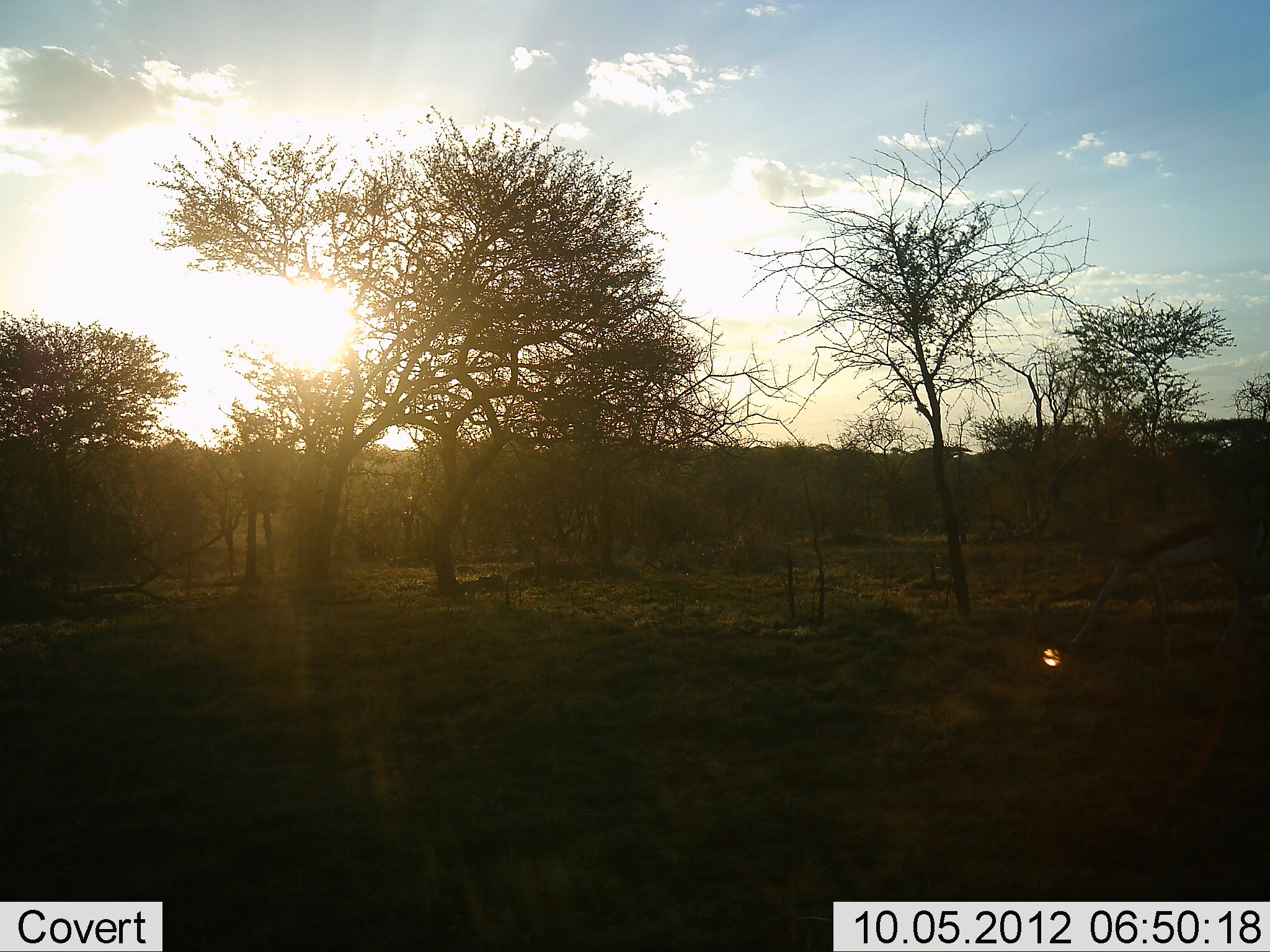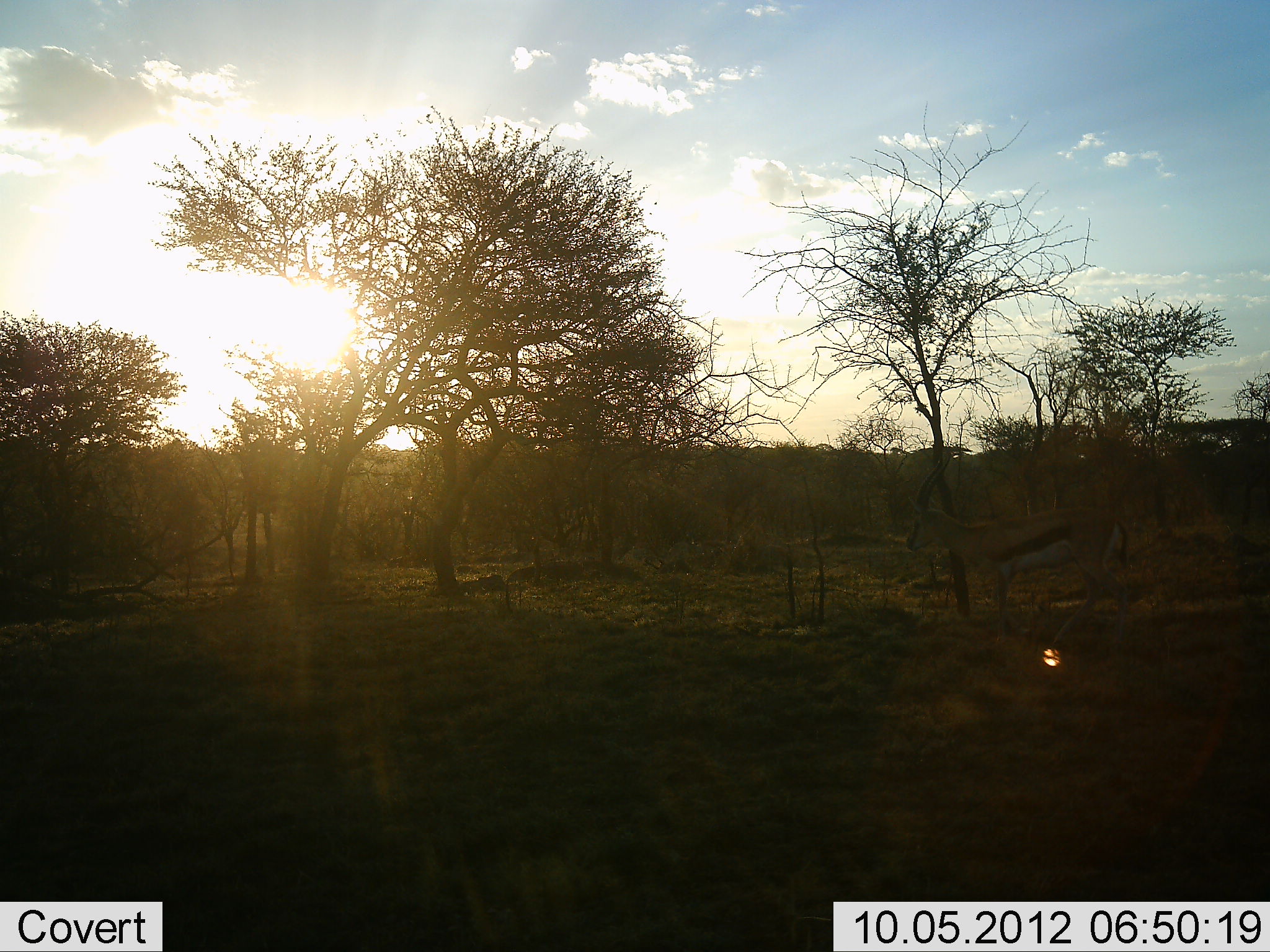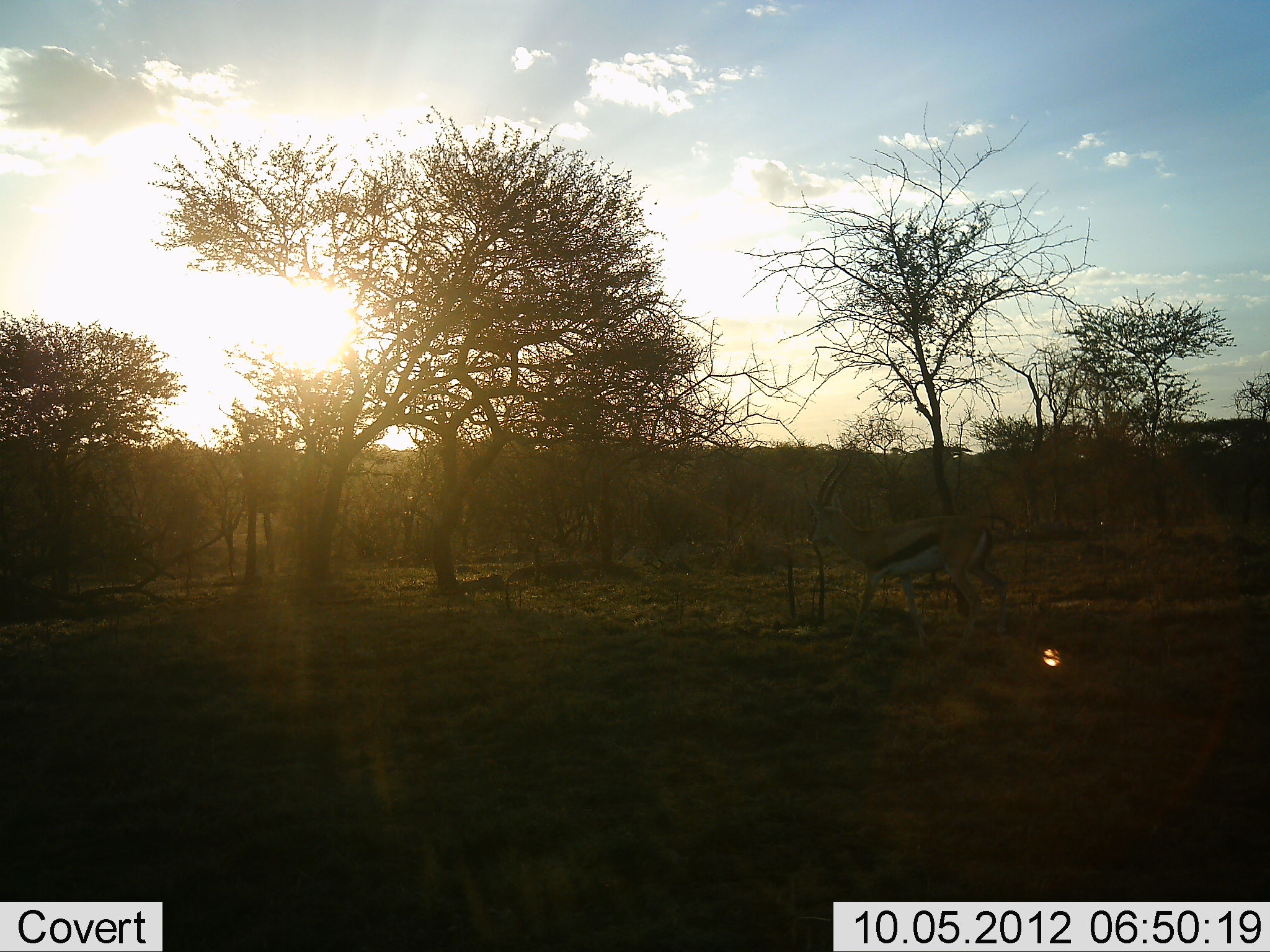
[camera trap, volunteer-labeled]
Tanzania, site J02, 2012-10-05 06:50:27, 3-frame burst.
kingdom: Animalia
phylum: Chordata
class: Mammalia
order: Artiodactyla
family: Bovidae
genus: Eudorcas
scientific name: Eudorcas thomsonii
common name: thomson's gazelle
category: gazellethomsons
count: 1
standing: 0%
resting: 0%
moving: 100%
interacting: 0%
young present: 0%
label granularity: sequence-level